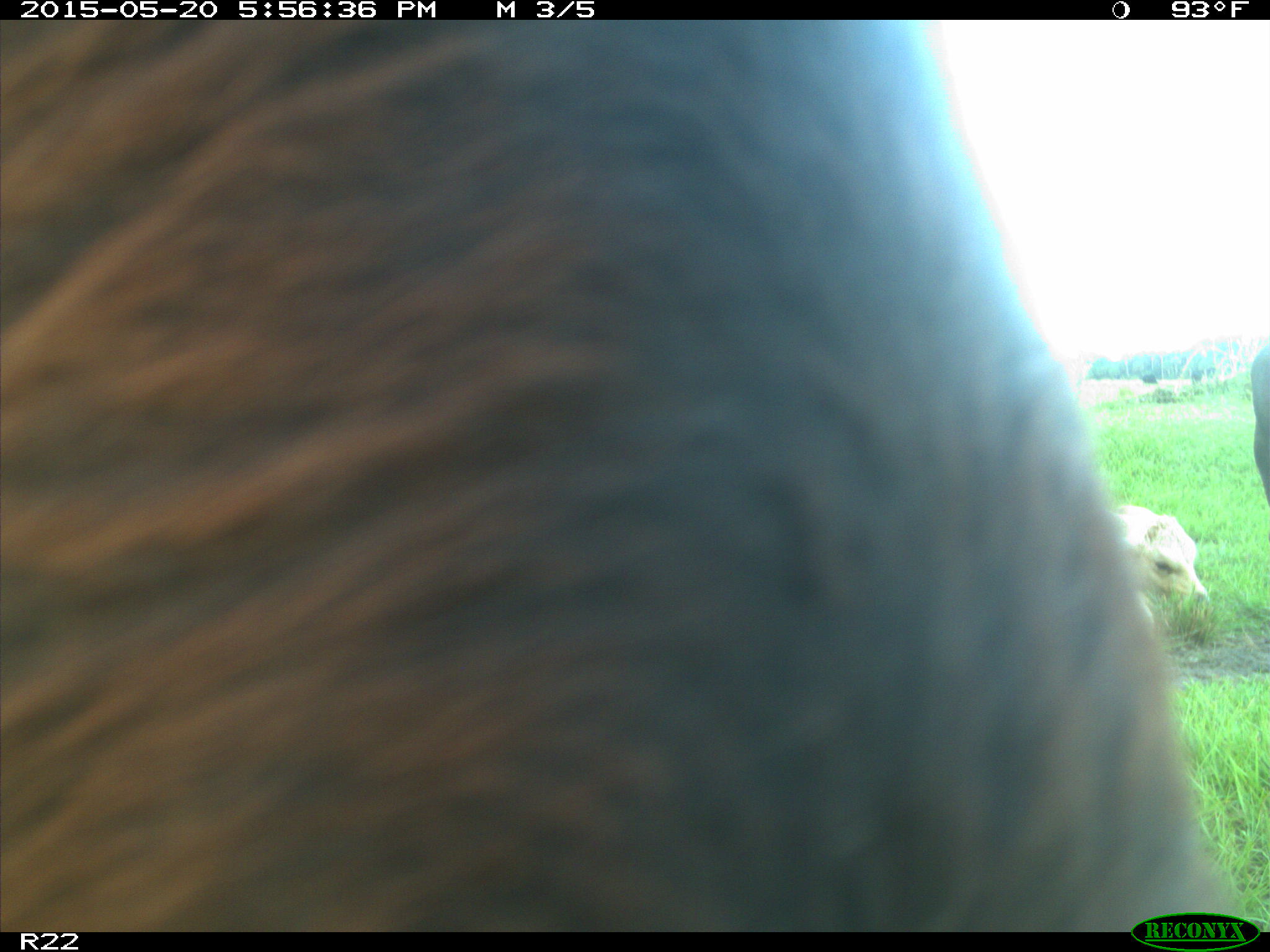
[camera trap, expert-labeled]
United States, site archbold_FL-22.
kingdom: Animalia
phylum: Chordata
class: Mammalia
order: Artiodactyla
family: Bovidae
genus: Bos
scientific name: Bos taurus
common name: domestic cow